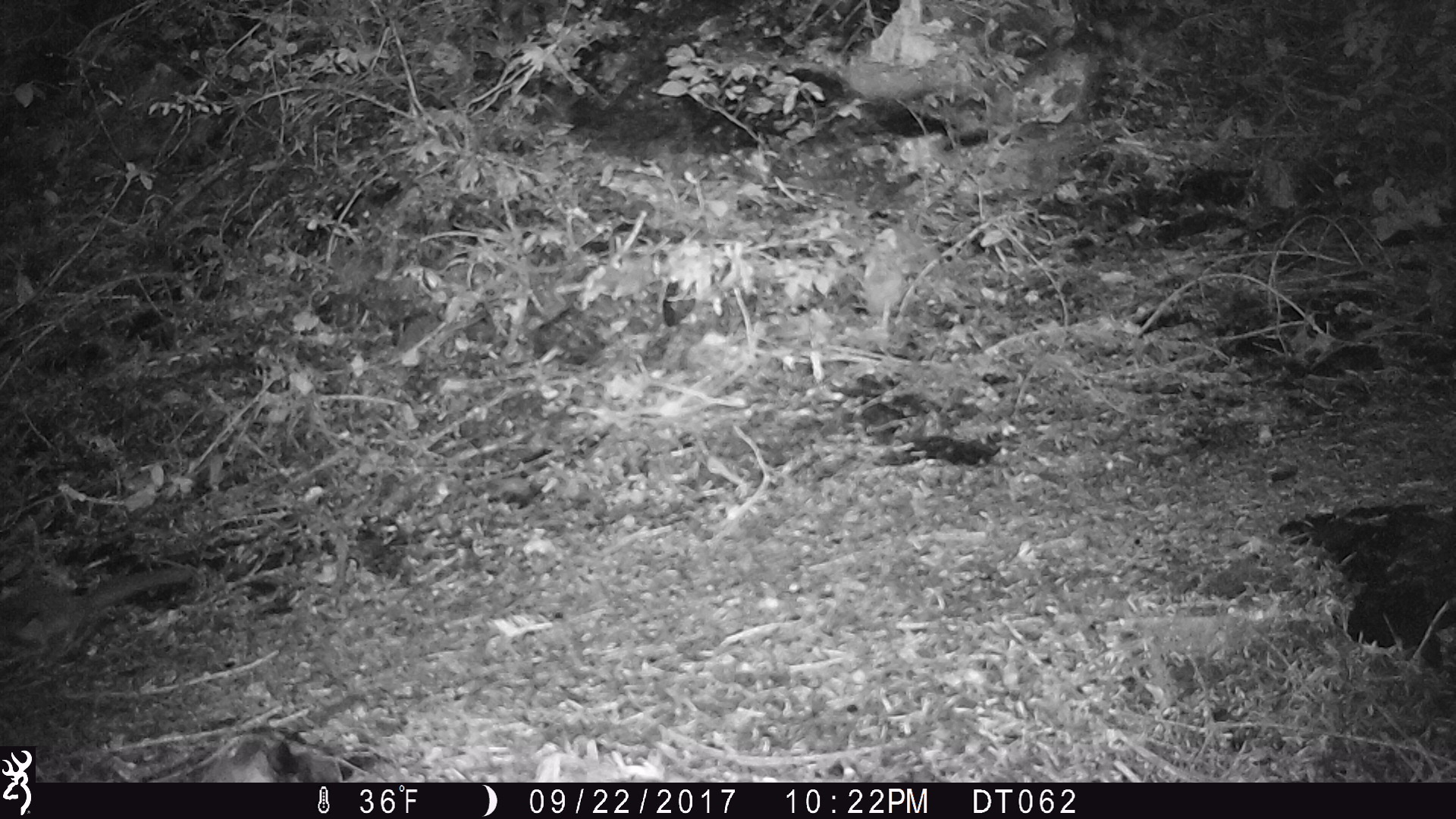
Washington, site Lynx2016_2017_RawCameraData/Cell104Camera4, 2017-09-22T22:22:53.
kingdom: Animalia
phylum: Chordata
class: Mammalia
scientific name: Mammalia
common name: small mammal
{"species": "small mammal (Mammalia)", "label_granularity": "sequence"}